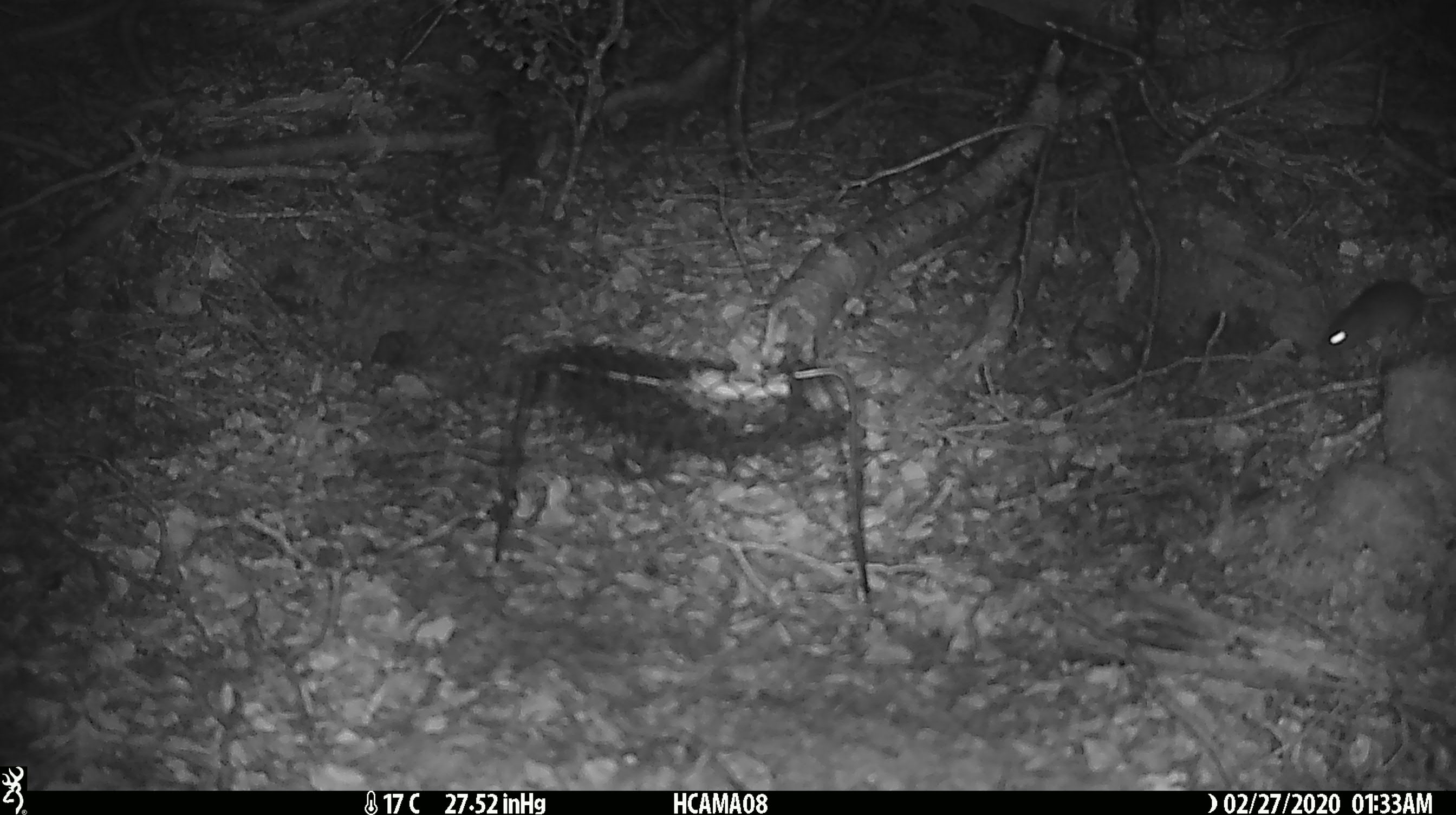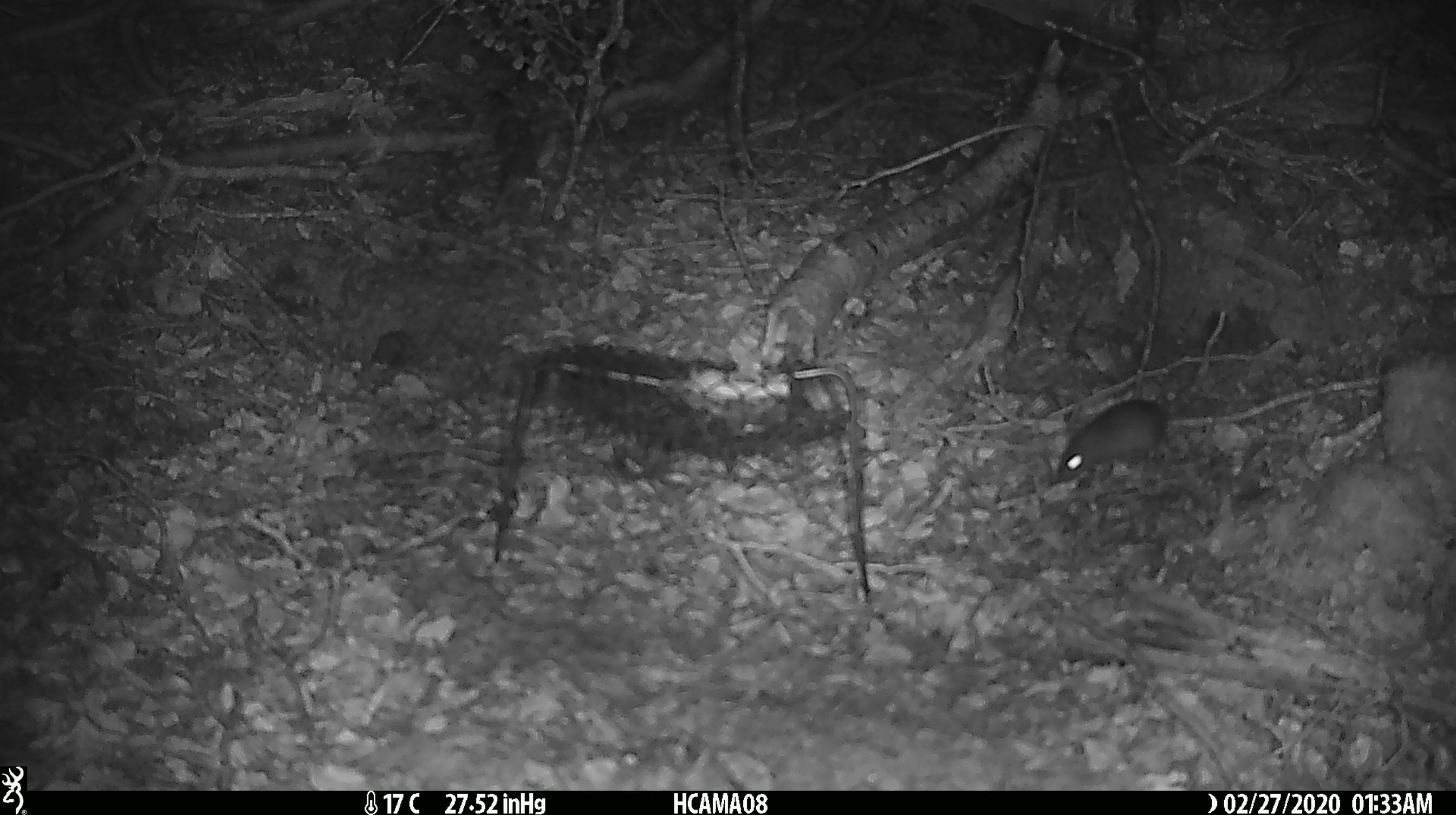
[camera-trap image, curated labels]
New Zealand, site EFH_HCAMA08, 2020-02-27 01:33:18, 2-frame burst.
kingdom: Animalia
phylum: Chordata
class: Mammalia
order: Rodentia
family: Muridae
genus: Mus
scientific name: Mus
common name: mouse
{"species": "mouse (Mus)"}